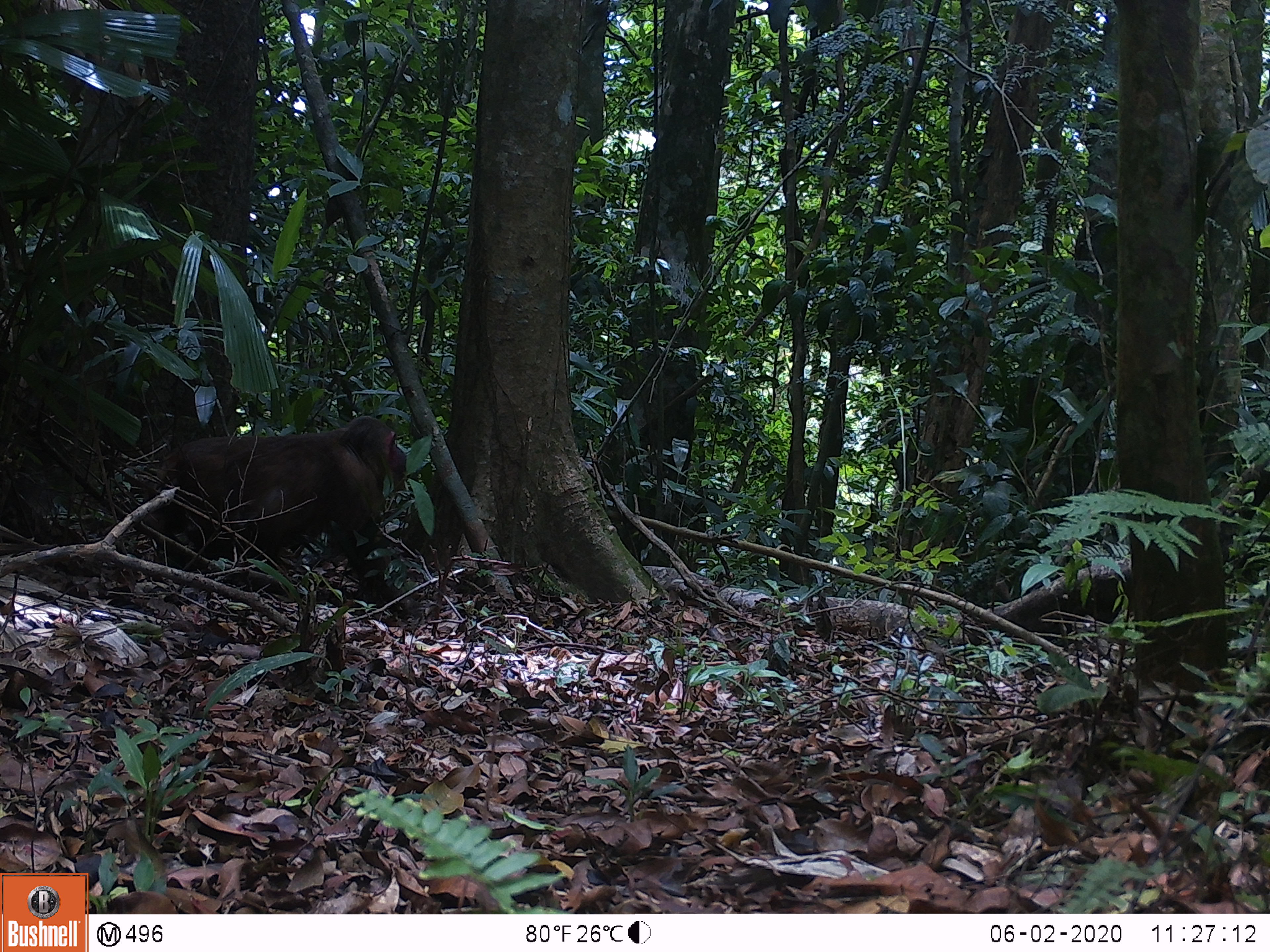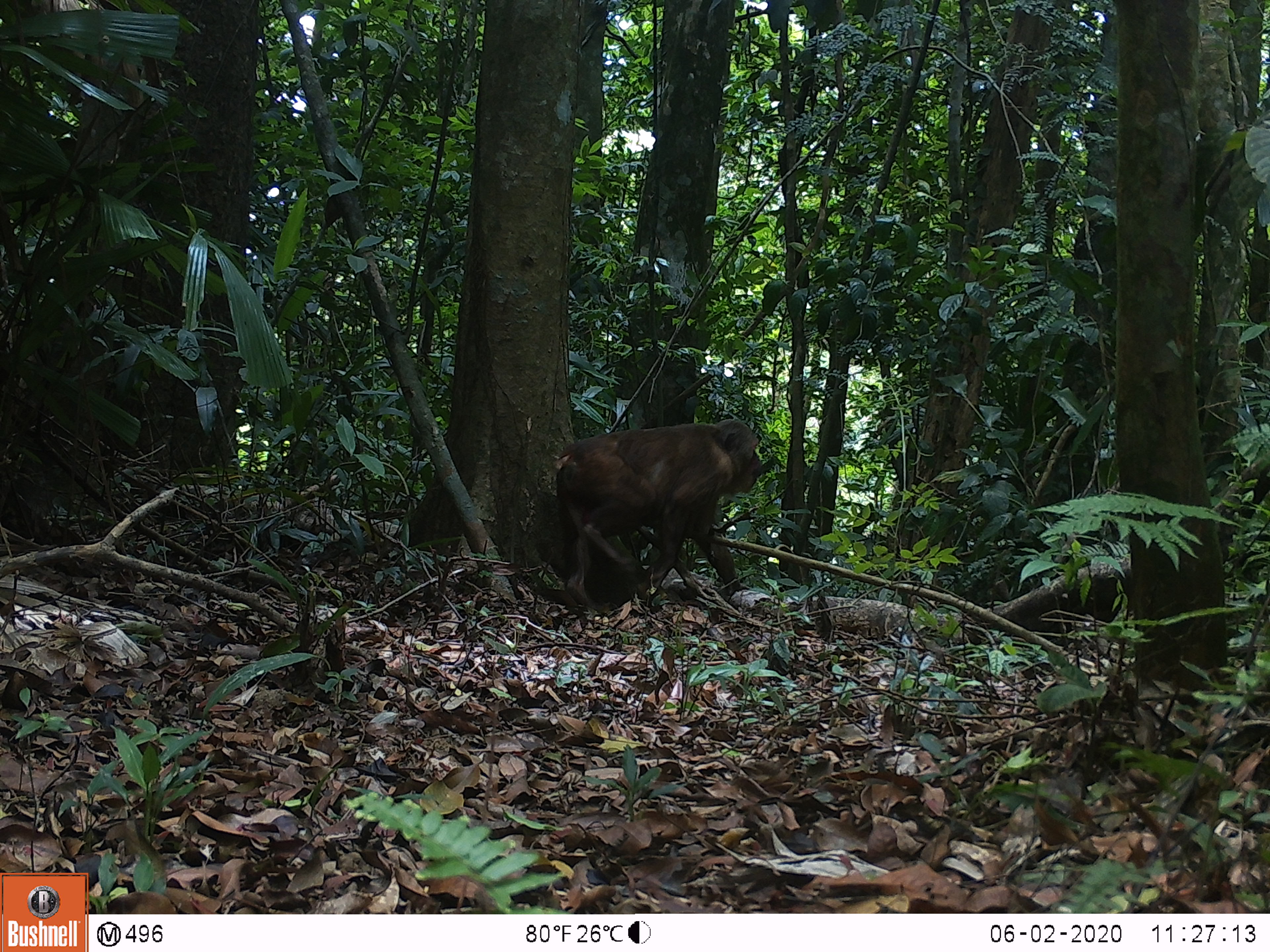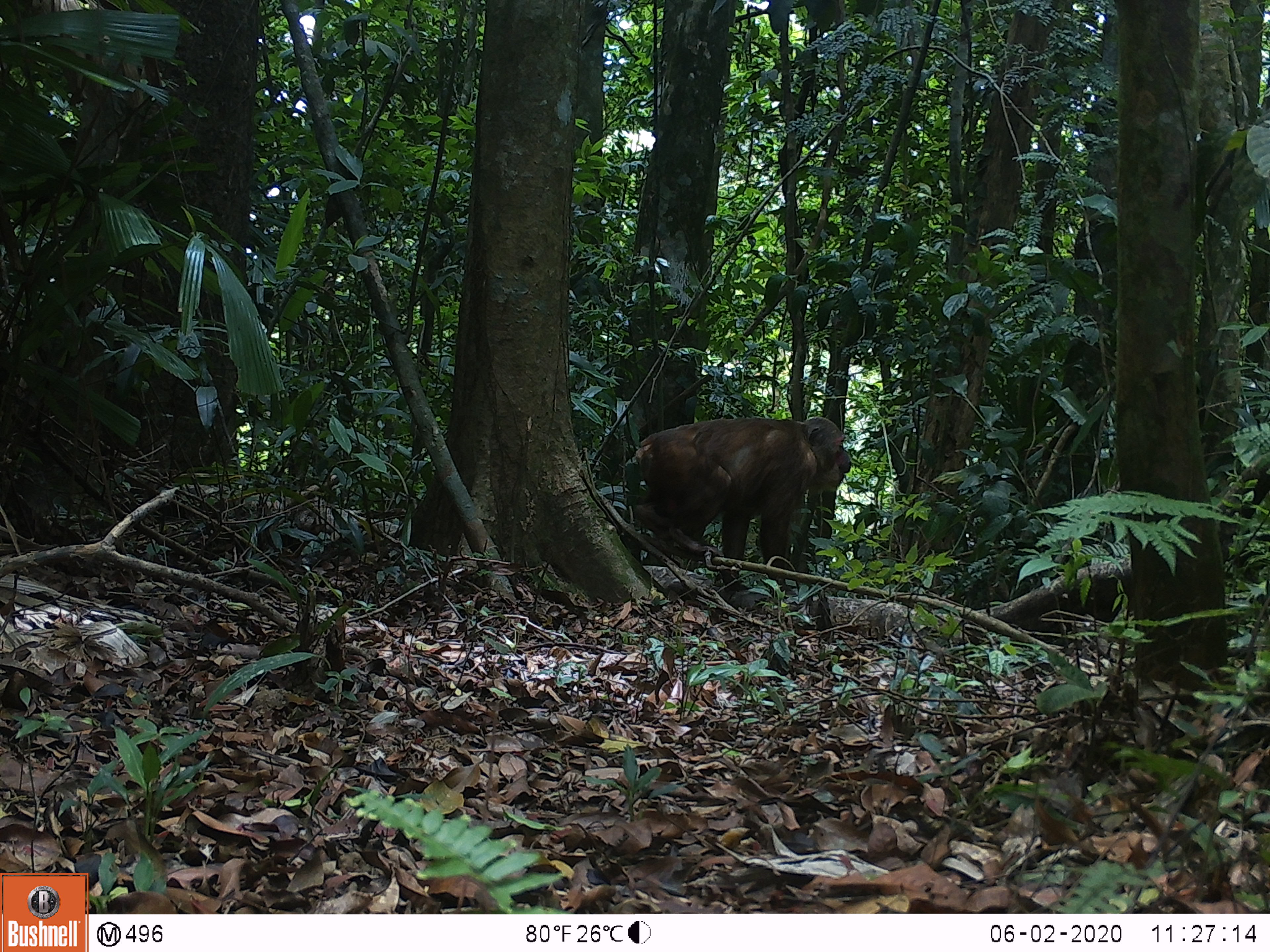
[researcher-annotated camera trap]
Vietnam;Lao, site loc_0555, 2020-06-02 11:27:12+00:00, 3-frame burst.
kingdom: Animalia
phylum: Chordata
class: Mammalia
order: Primates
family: Cercopithecidae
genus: Macaca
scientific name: Macaca arctoides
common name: stump-tailed macaque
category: stump tailed macaque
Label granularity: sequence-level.